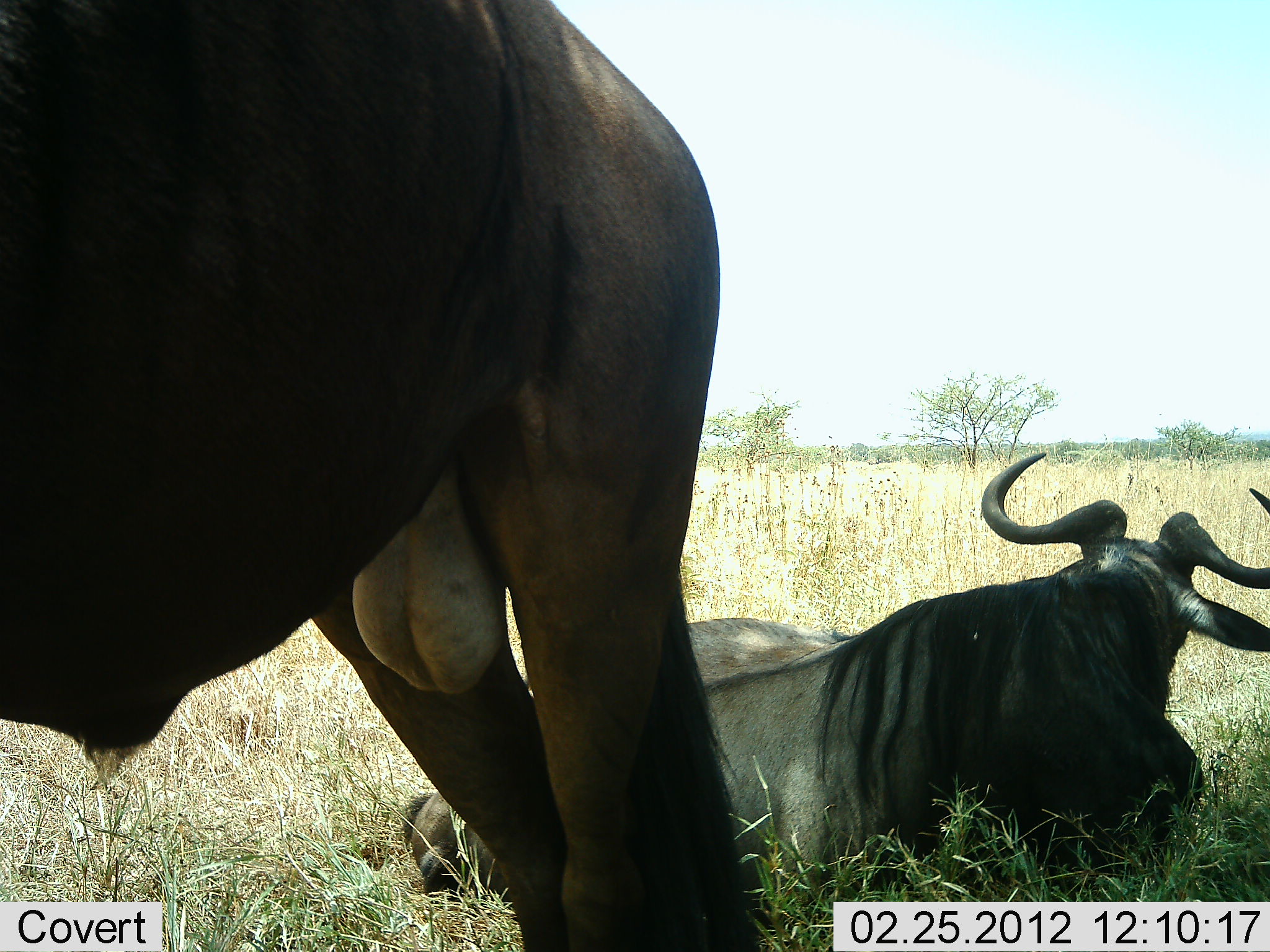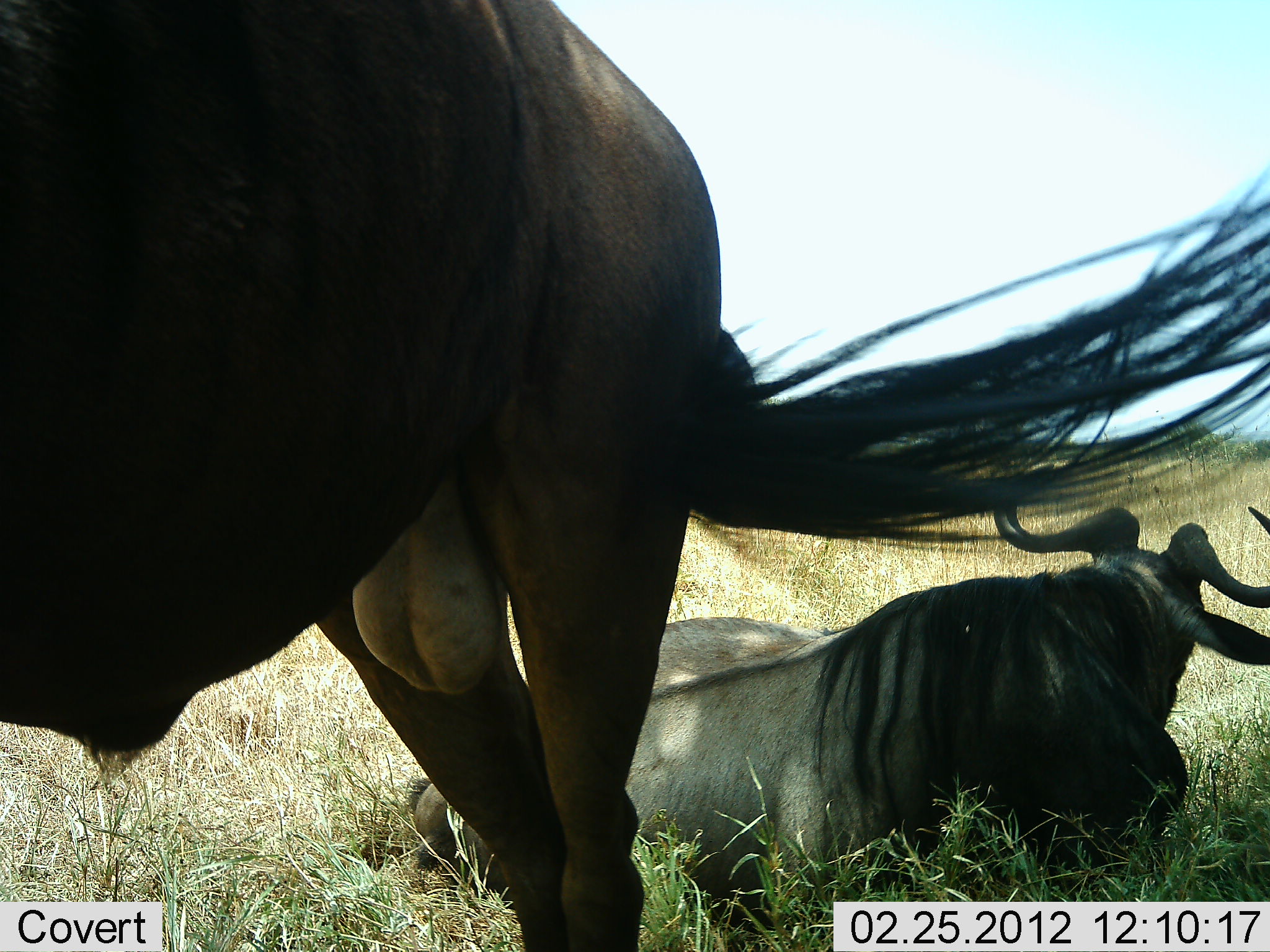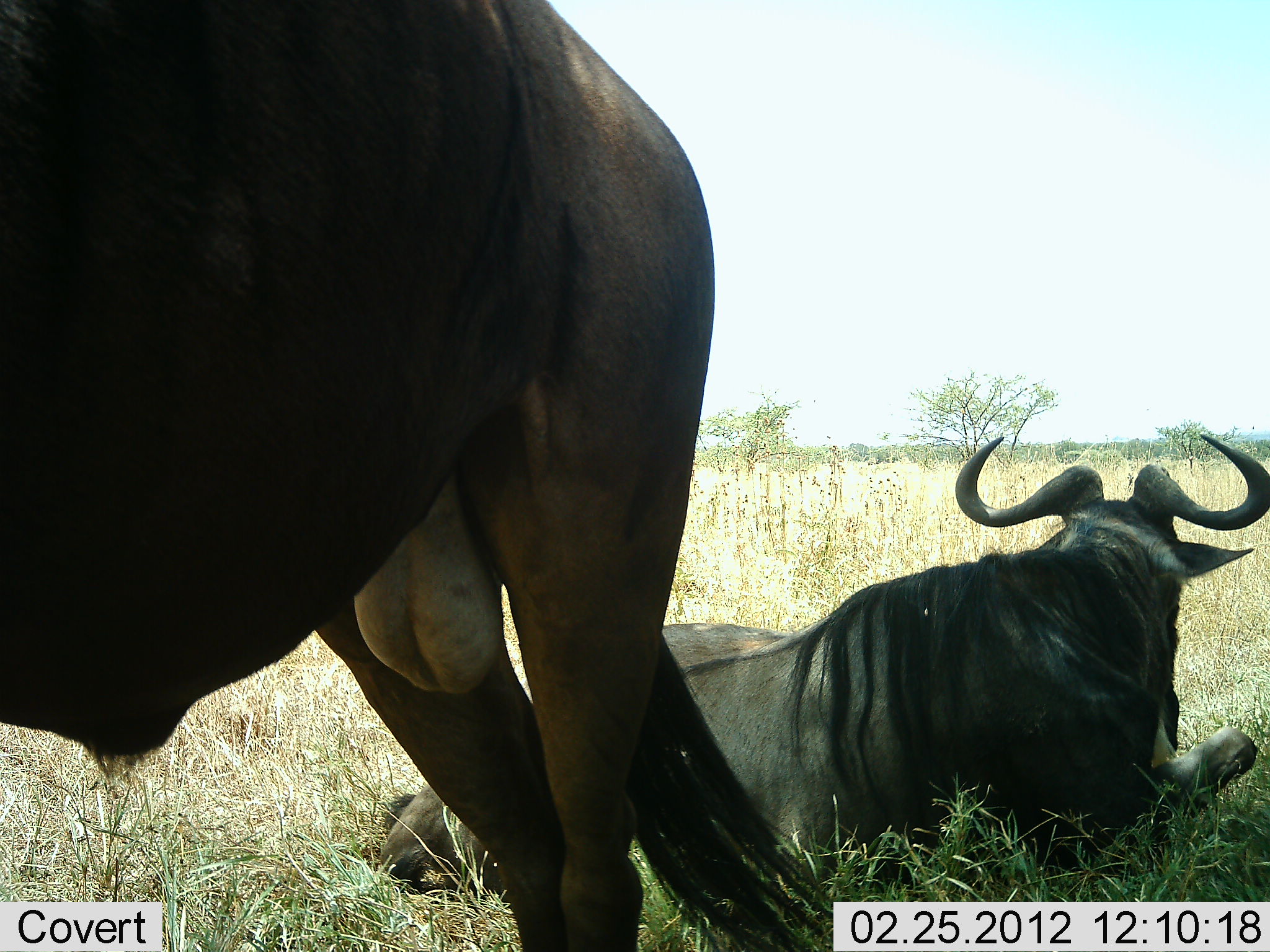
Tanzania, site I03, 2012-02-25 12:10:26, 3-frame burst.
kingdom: Animalia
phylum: Chordata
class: Mammalia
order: Artiodactyla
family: Bovidae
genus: Connochaetes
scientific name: Connochaetes taurinus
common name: blue wildebeest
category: wildebeest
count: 2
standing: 67%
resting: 100%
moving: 0%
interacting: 0%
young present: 0%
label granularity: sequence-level